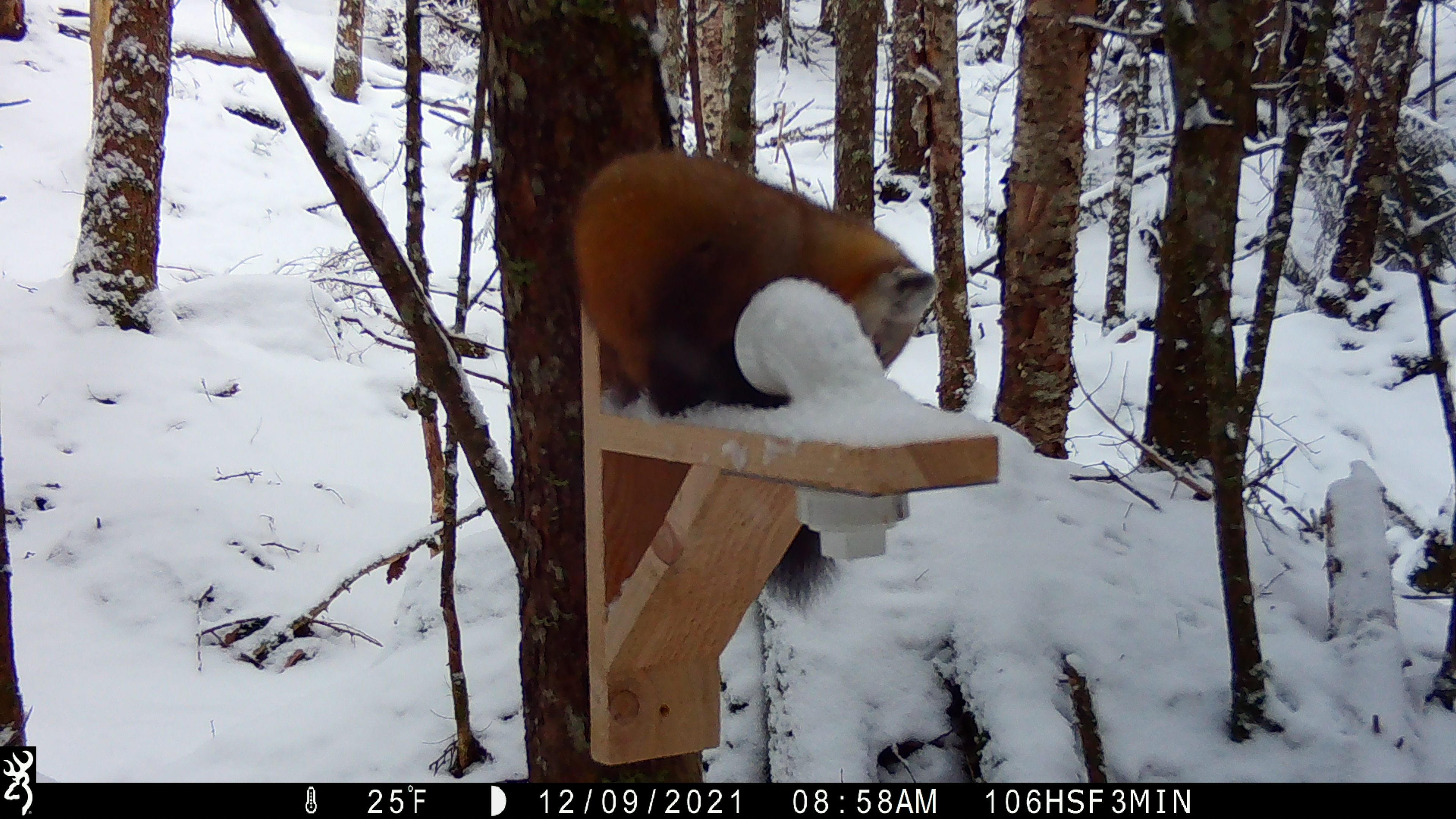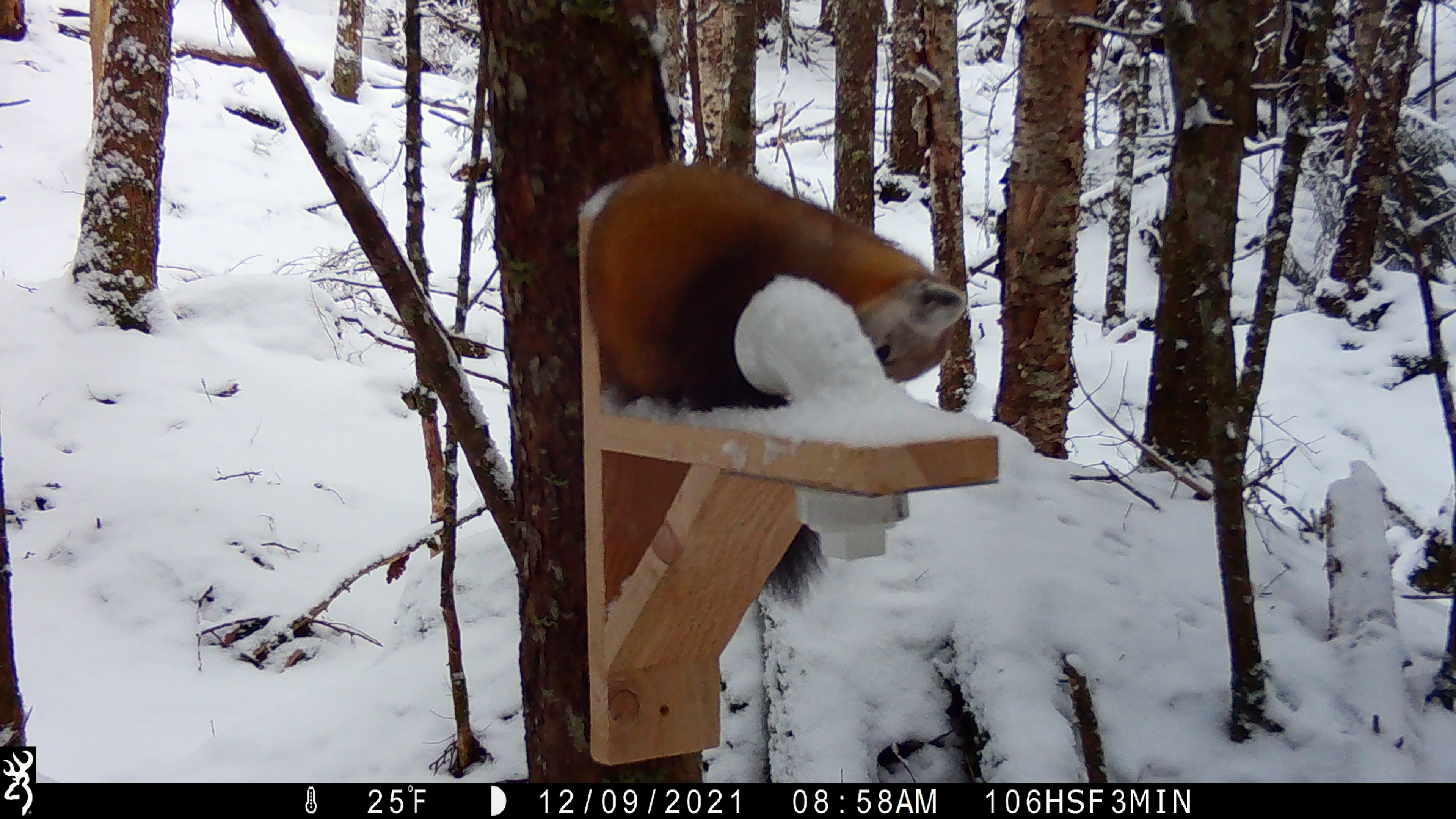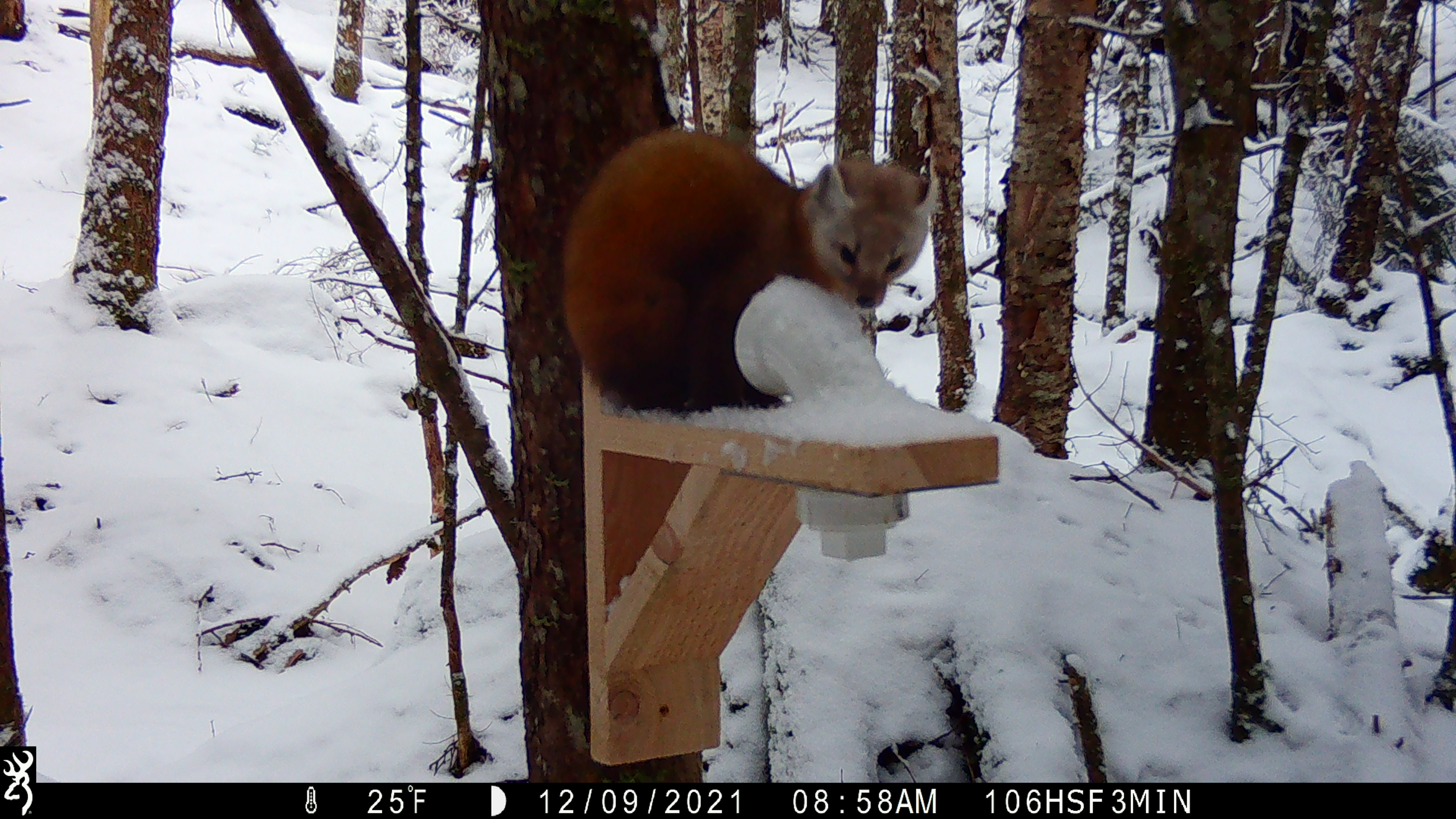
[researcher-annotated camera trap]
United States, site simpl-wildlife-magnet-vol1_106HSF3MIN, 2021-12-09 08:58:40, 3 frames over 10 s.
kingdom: Animalia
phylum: Chordata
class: Mammalia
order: Carnivora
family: Mustelidae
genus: Martes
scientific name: Martes americana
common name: american marten